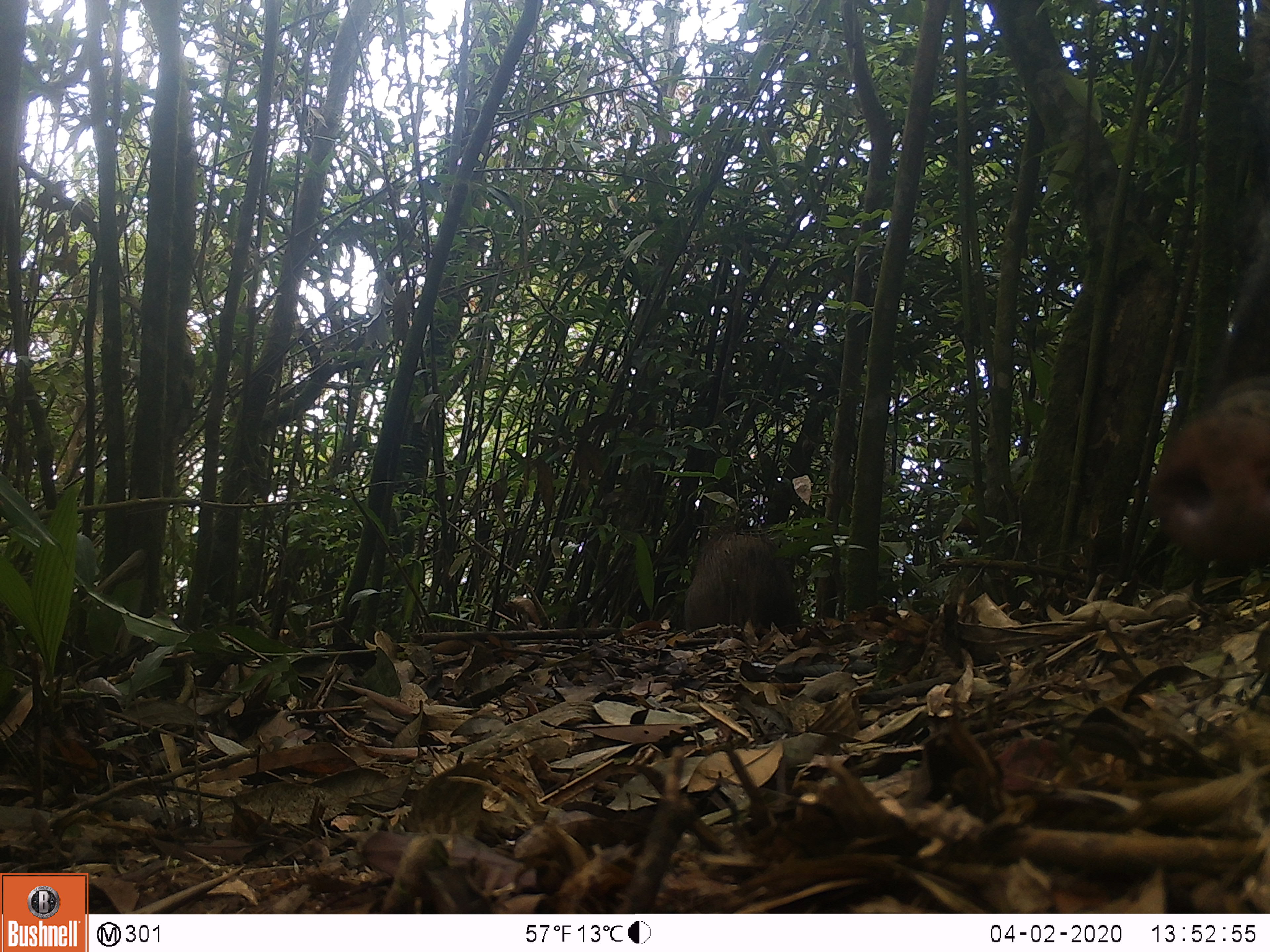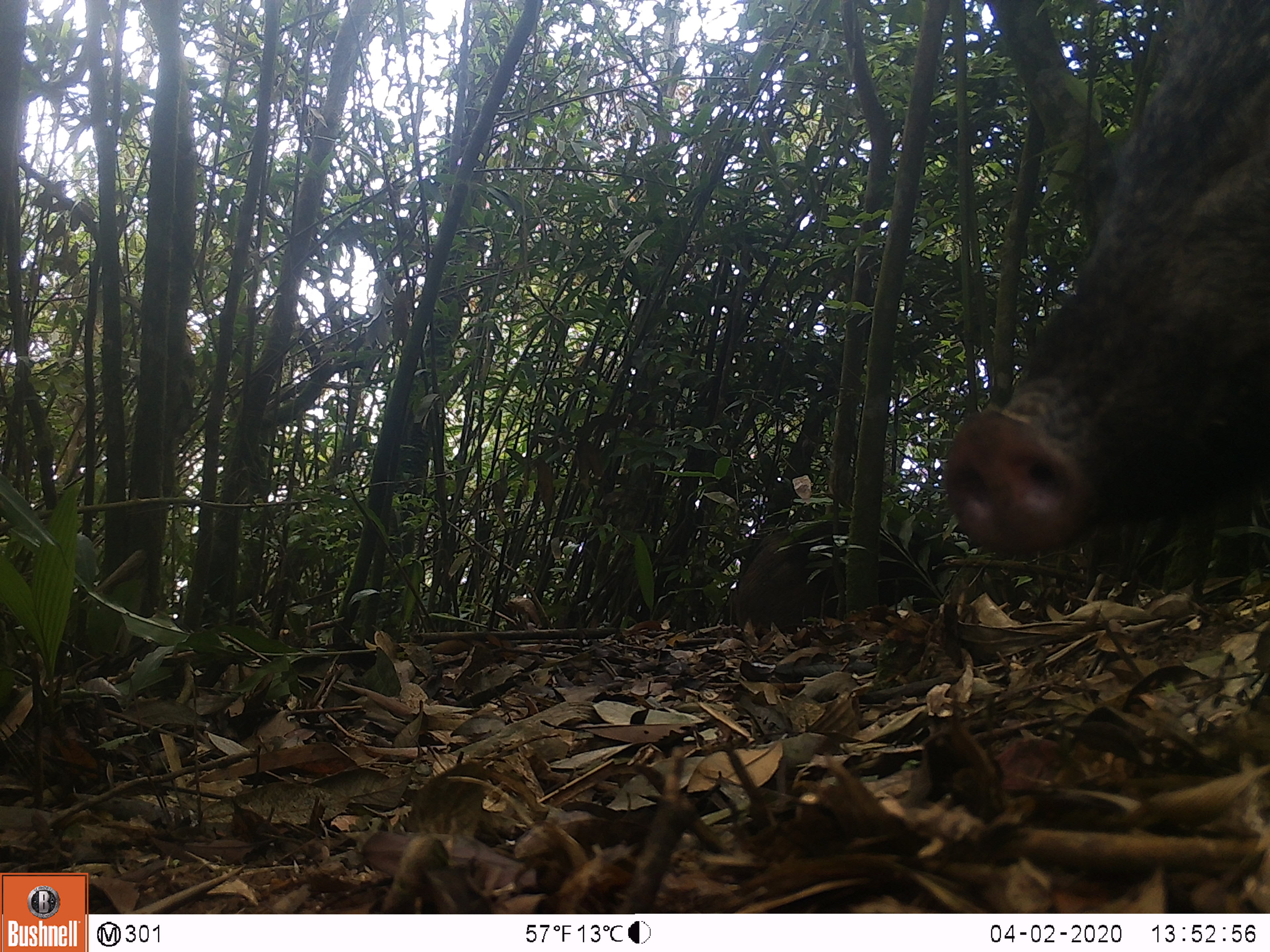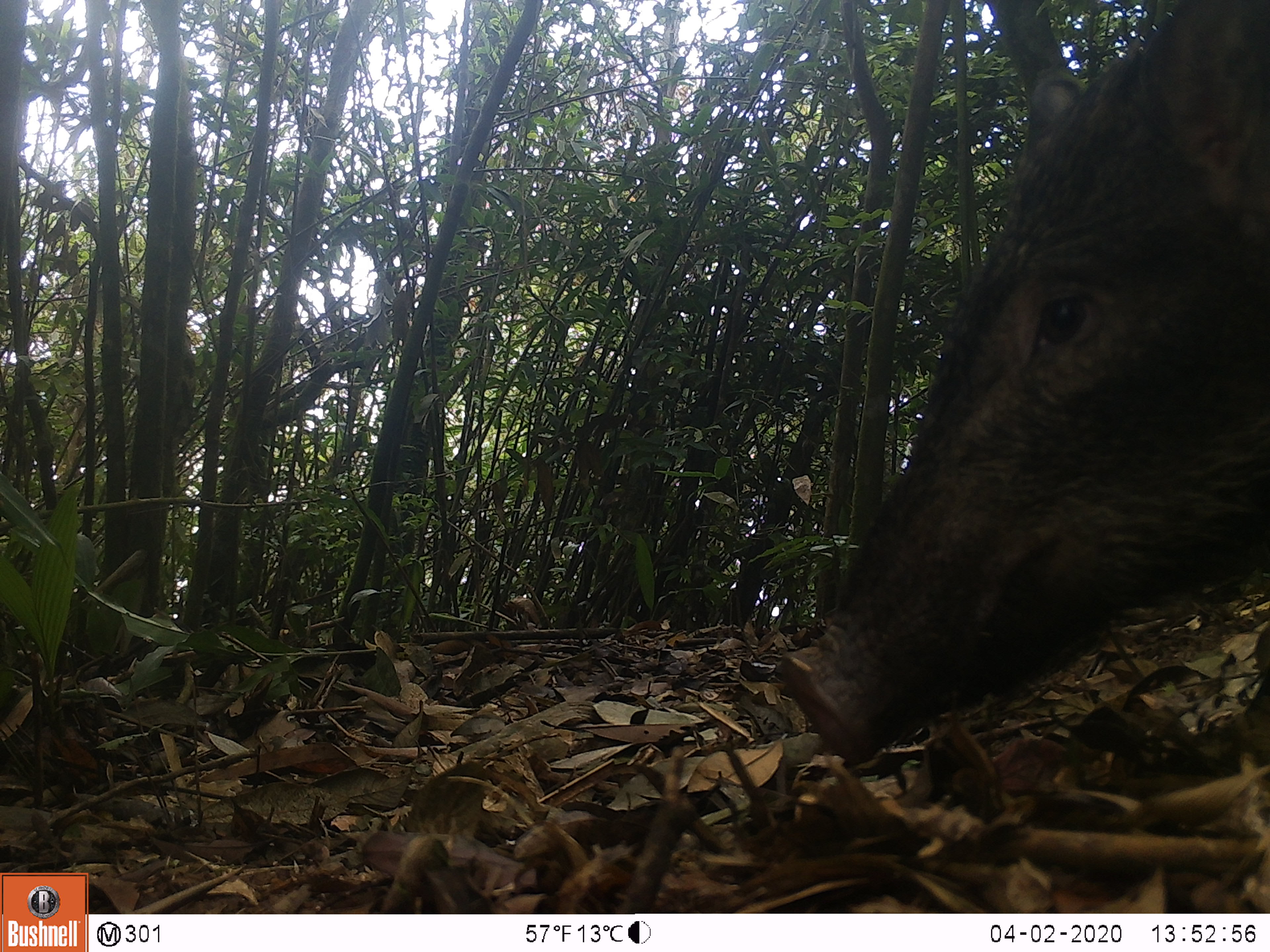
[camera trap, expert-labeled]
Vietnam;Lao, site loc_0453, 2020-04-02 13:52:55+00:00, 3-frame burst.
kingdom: Animalia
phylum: Chordata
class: Mammalia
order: Artiodactyla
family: Suidae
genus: Sus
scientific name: Sus scrofa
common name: eurasian wild pig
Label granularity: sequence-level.